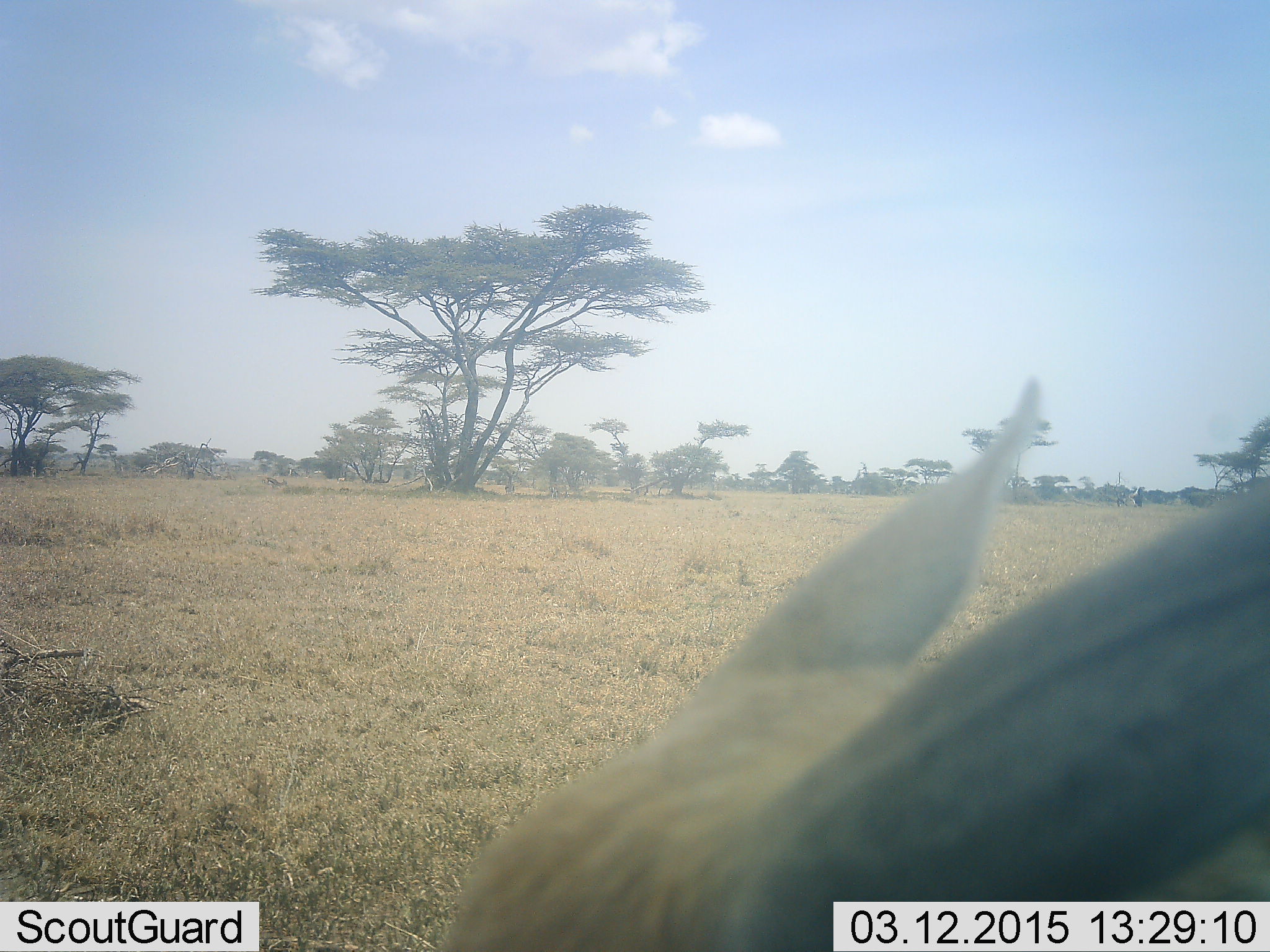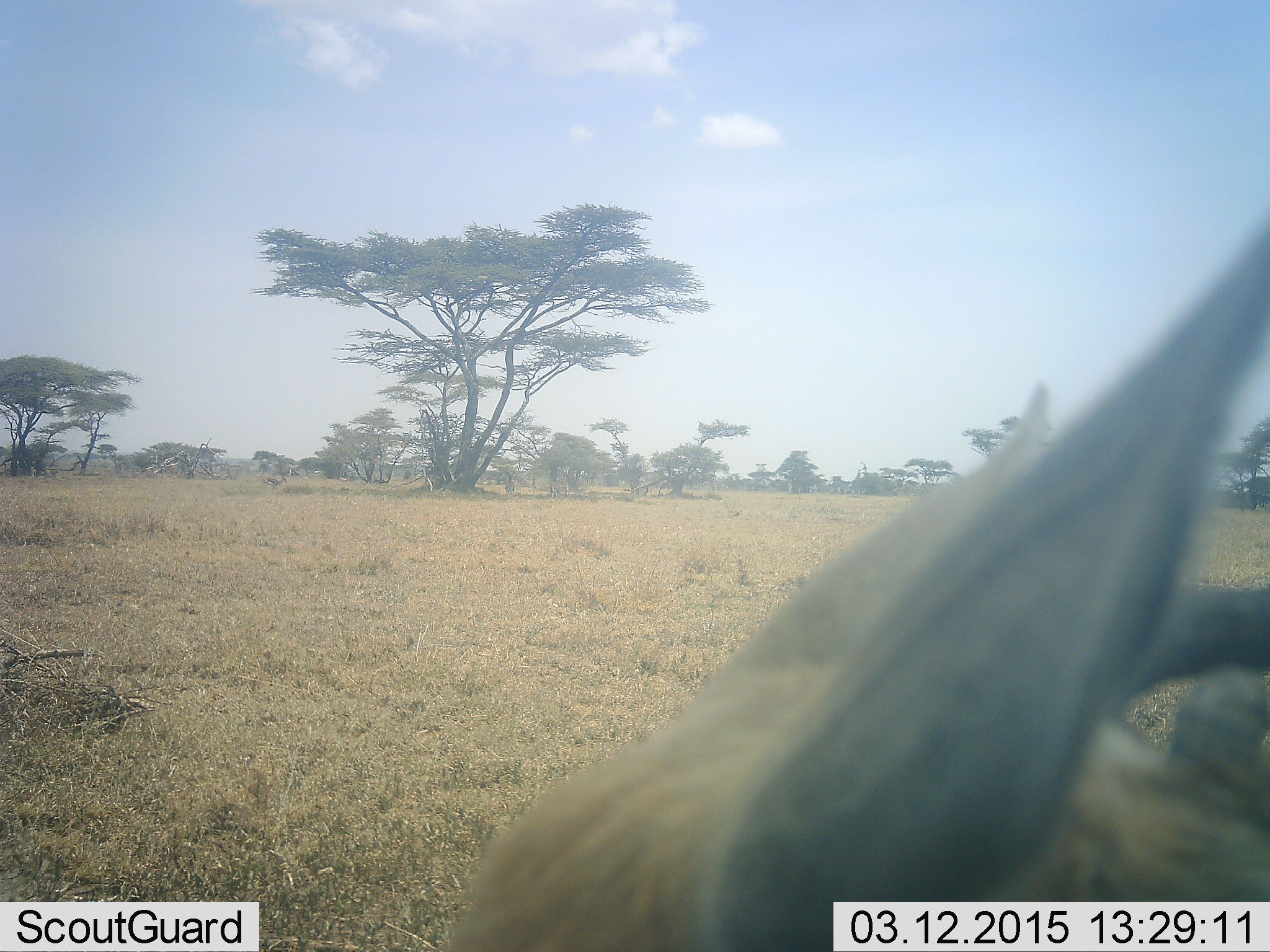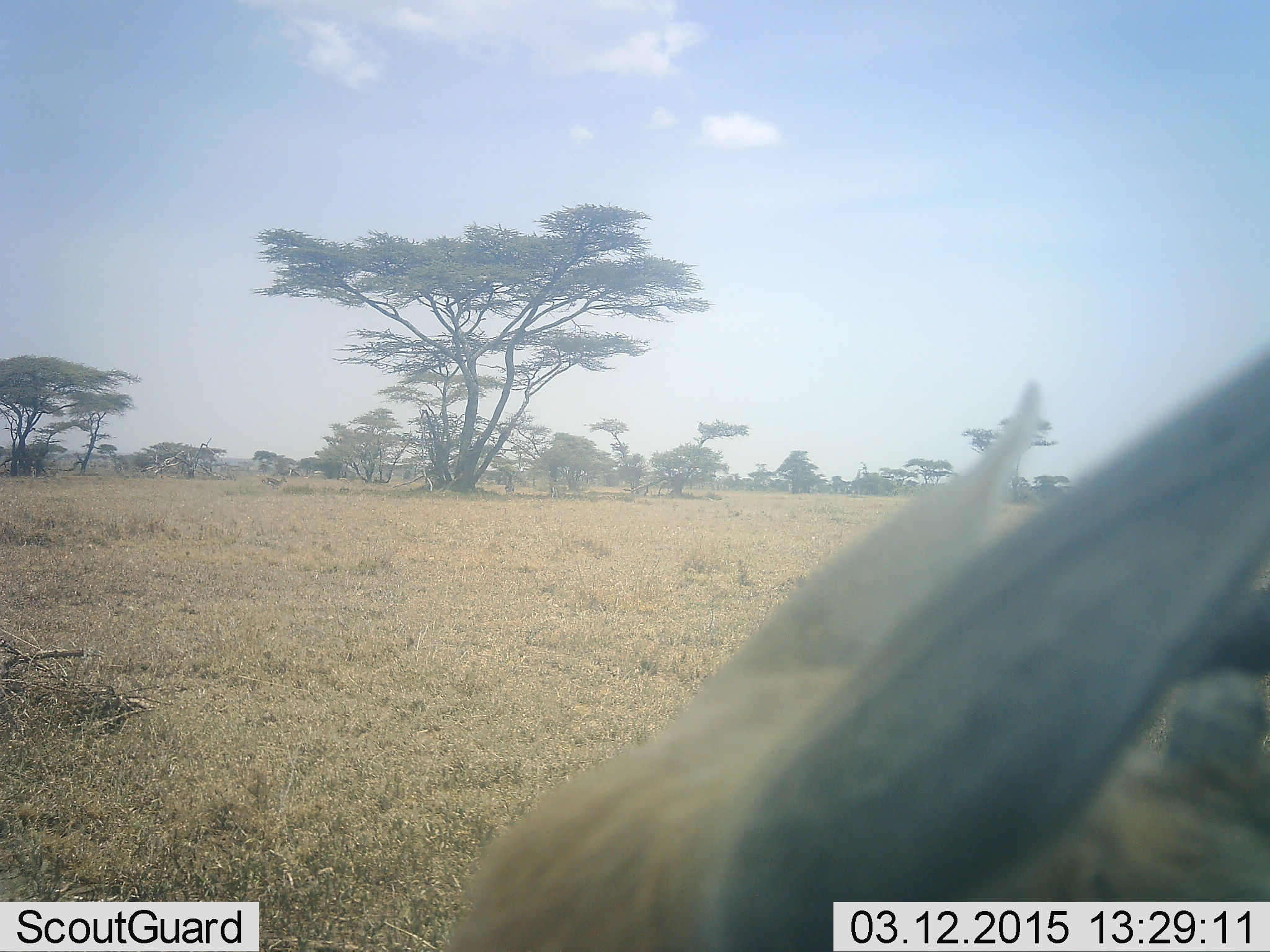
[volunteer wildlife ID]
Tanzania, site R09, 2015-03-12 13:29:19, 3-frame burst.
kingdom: Animalia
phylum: Chordata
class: Mammalia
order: Artiodactyla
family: Bovidae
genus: Nanger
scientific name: Nanger granti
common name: grant's gazelle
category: gazellegrants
Gazellegrants (grant's gazelle) (Nanger granti), count 1. Behavior (volunteer vote fractions): standing 57%, resting 43%, moving 0%, interacting 0%. Young present (vote fraction): 0%. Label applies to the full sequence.